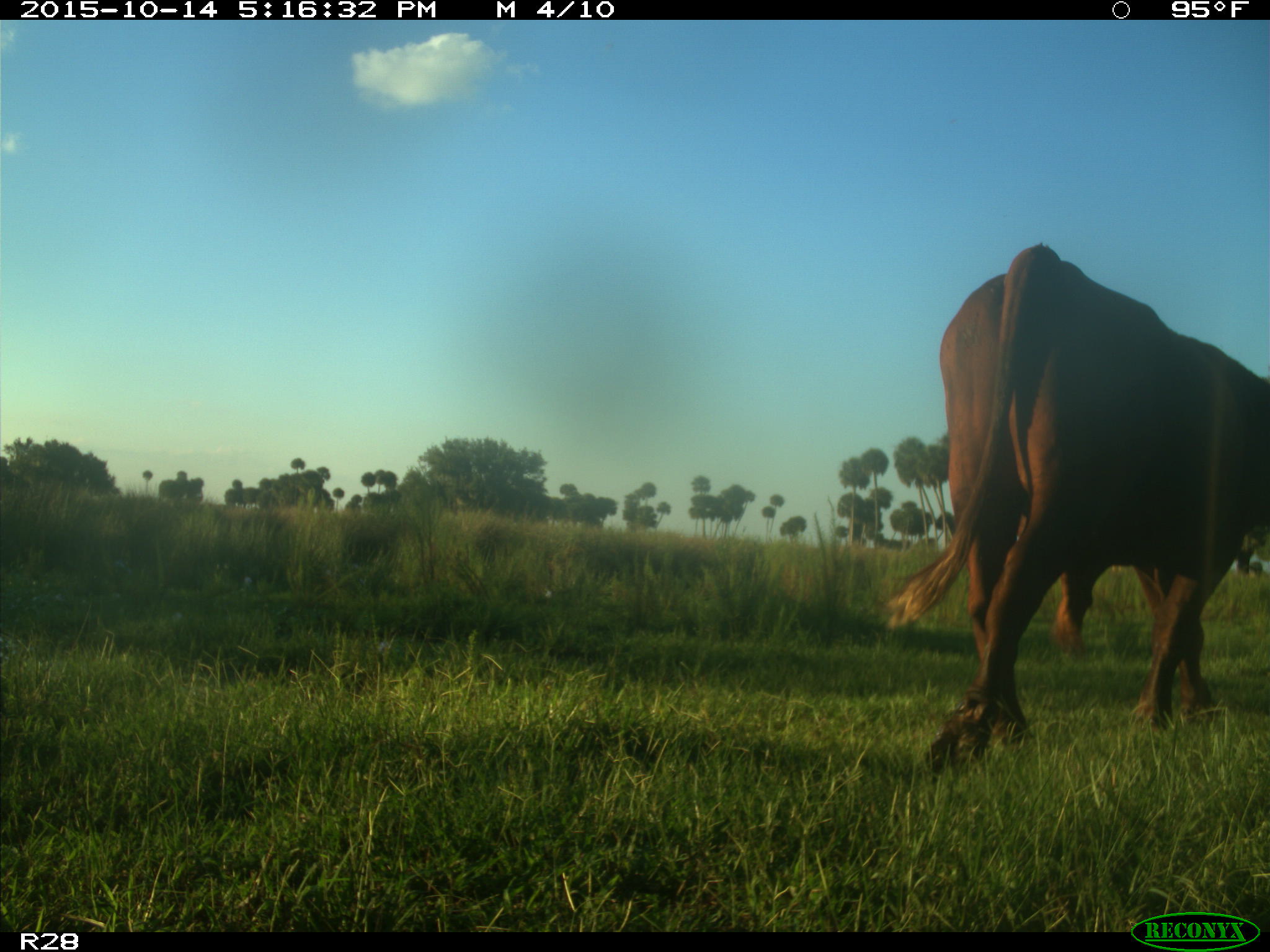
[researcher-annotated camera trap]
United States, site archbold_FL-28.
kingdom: Animalia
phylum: Chordata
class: Mammalia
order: Artiodactyla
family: Bovidae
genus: Bos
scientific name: Bos taurus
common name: domestic cow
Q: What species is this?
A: Bos taurus (domestic cow).